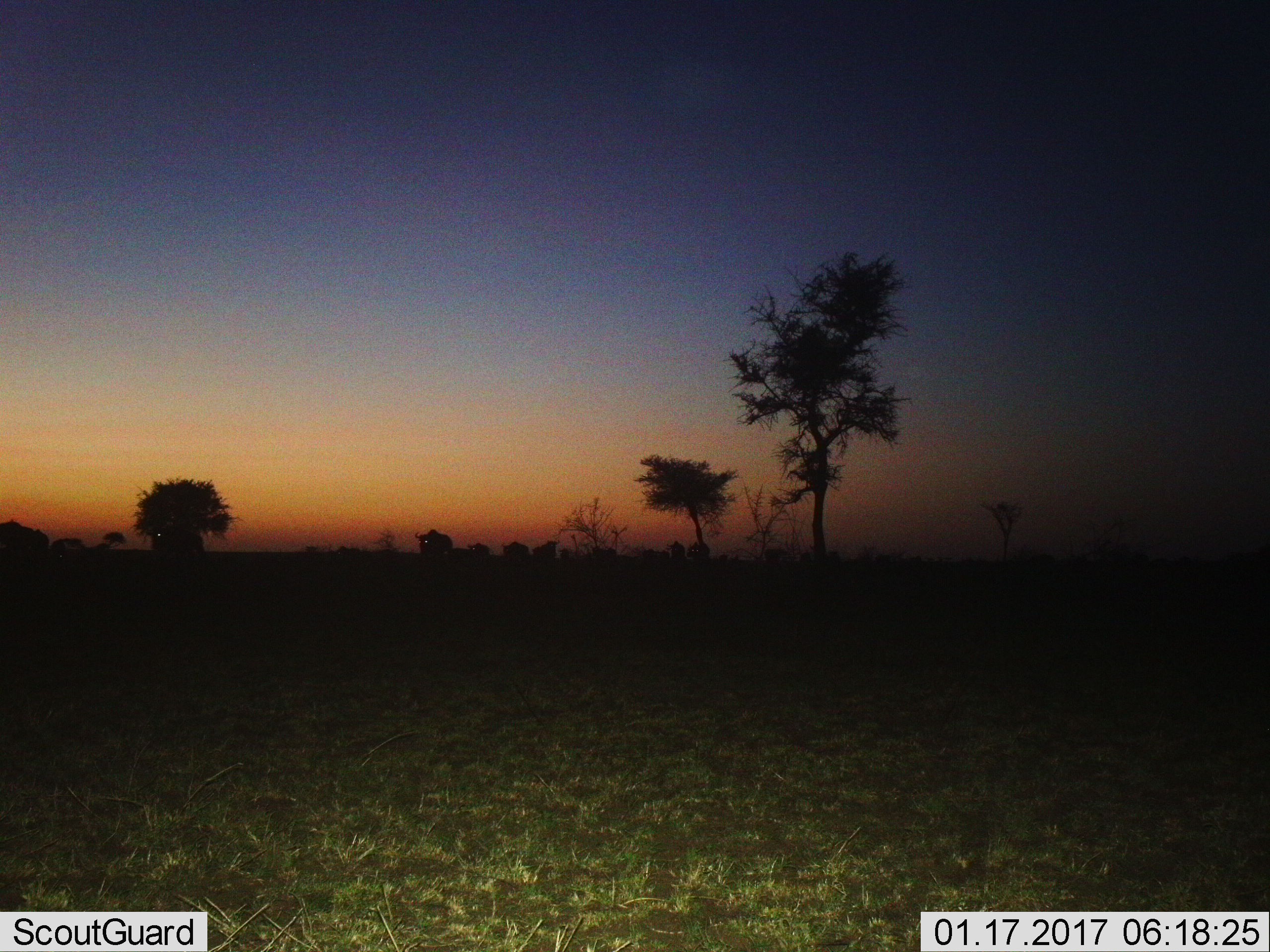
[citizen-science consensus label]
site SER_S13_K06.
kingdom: Animalia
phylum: Chordata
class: Mammalia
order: Artiodactyla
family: Bovidae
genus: Connochaetes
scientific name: Connochaetes taurinus taurinus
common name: blue wildebeest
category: wildebeestblue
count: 6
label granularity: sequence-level